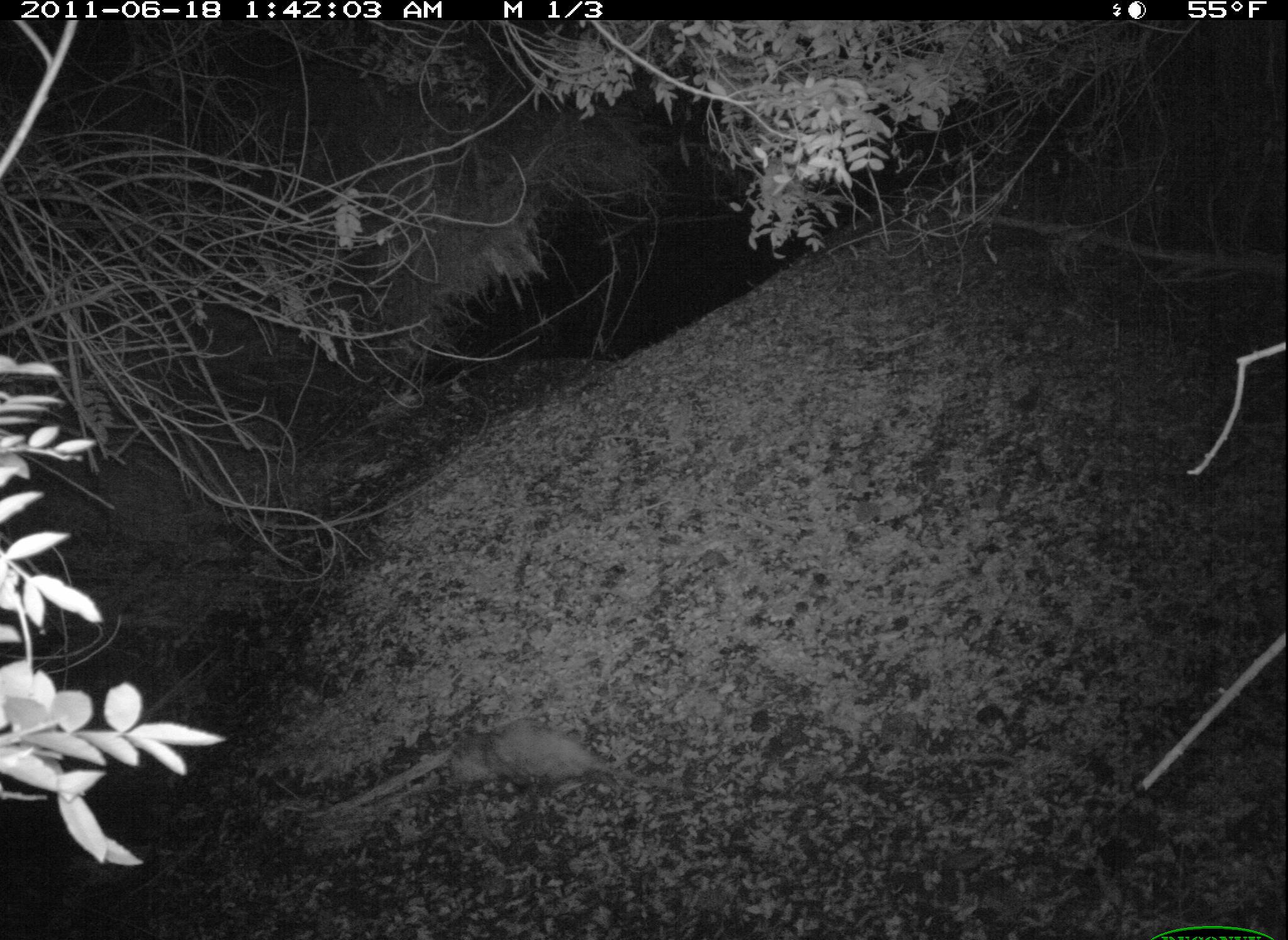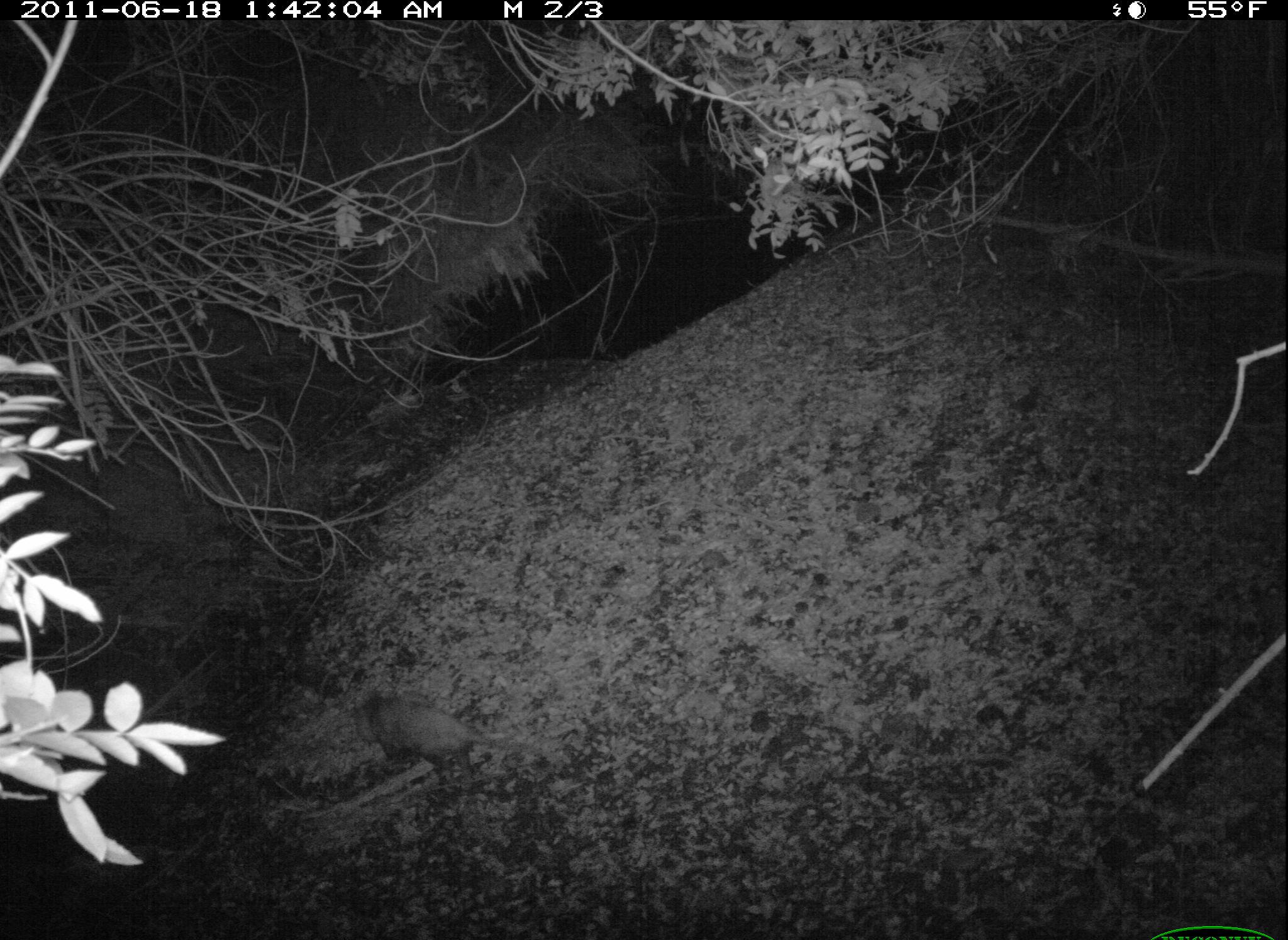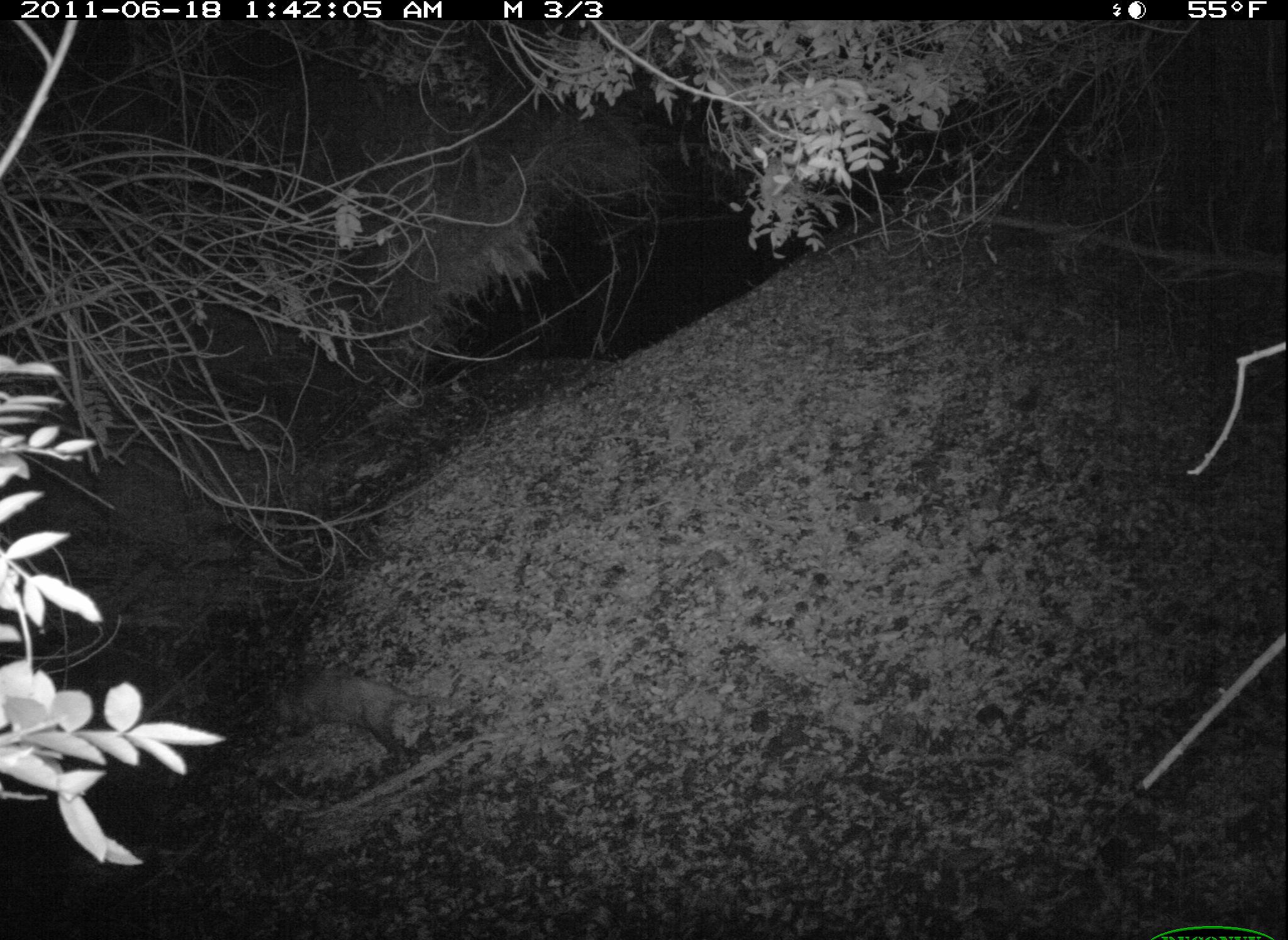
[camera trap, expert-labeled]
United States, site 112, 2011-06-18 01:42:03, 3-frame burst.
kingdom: Animalia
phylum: Chordata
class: Mammalia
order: Didelphimorphia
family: Didelphidae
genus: Didelphis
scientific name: Didelphis virginiana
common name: virginia opossum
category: opossum